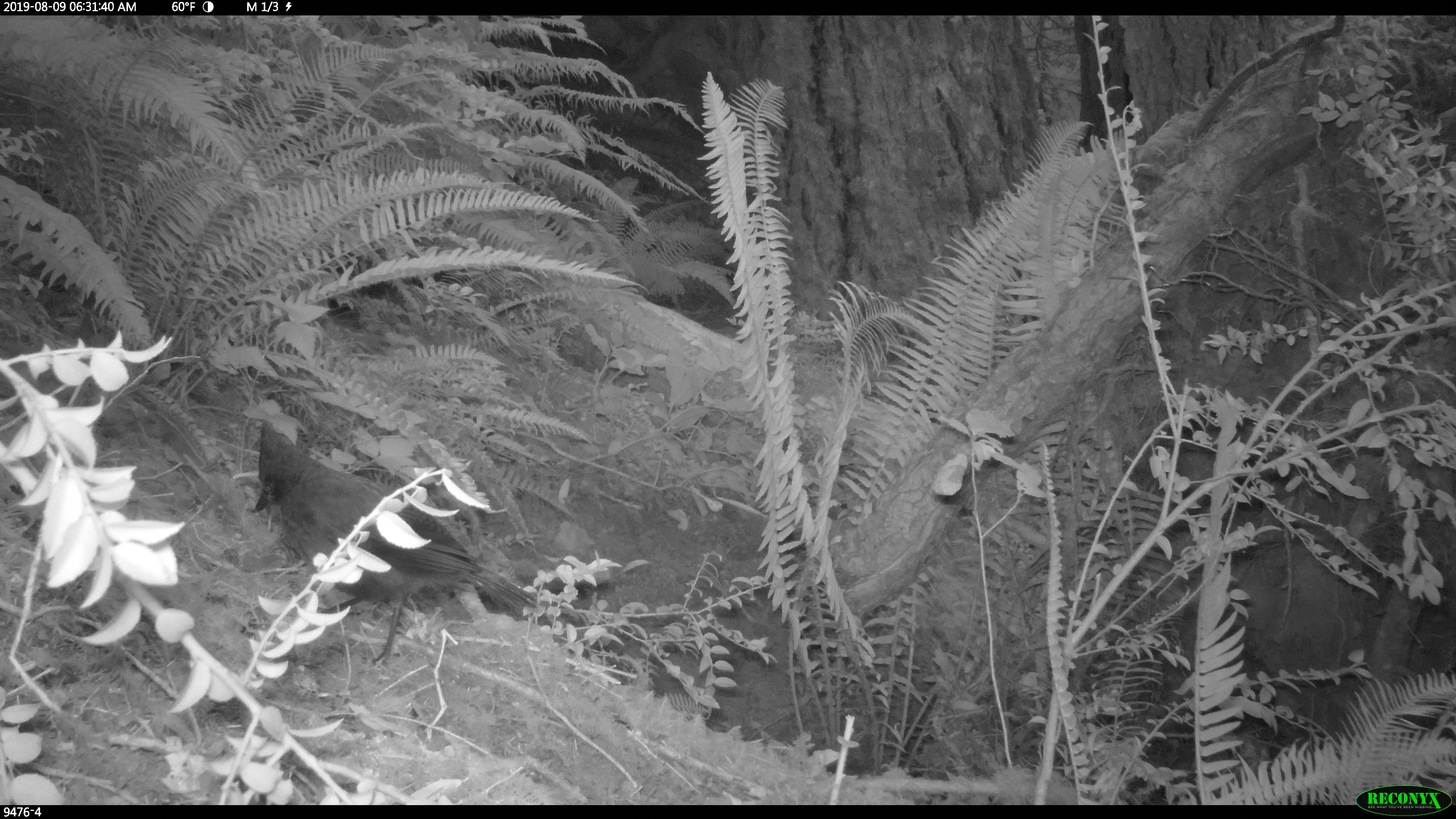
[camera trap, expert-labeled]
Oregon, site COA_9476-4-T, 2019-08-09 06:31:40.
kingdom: Animalia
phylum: Chordata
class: Aves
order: Passeriformes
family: Corvidae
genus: Cyanocitta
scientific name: Cyanocitta stelleri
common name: steller's jay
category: stellers jay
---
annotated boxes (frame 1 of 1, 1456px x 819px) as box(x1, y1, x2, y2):
stellers jay: box(245, 421, 548, 662)